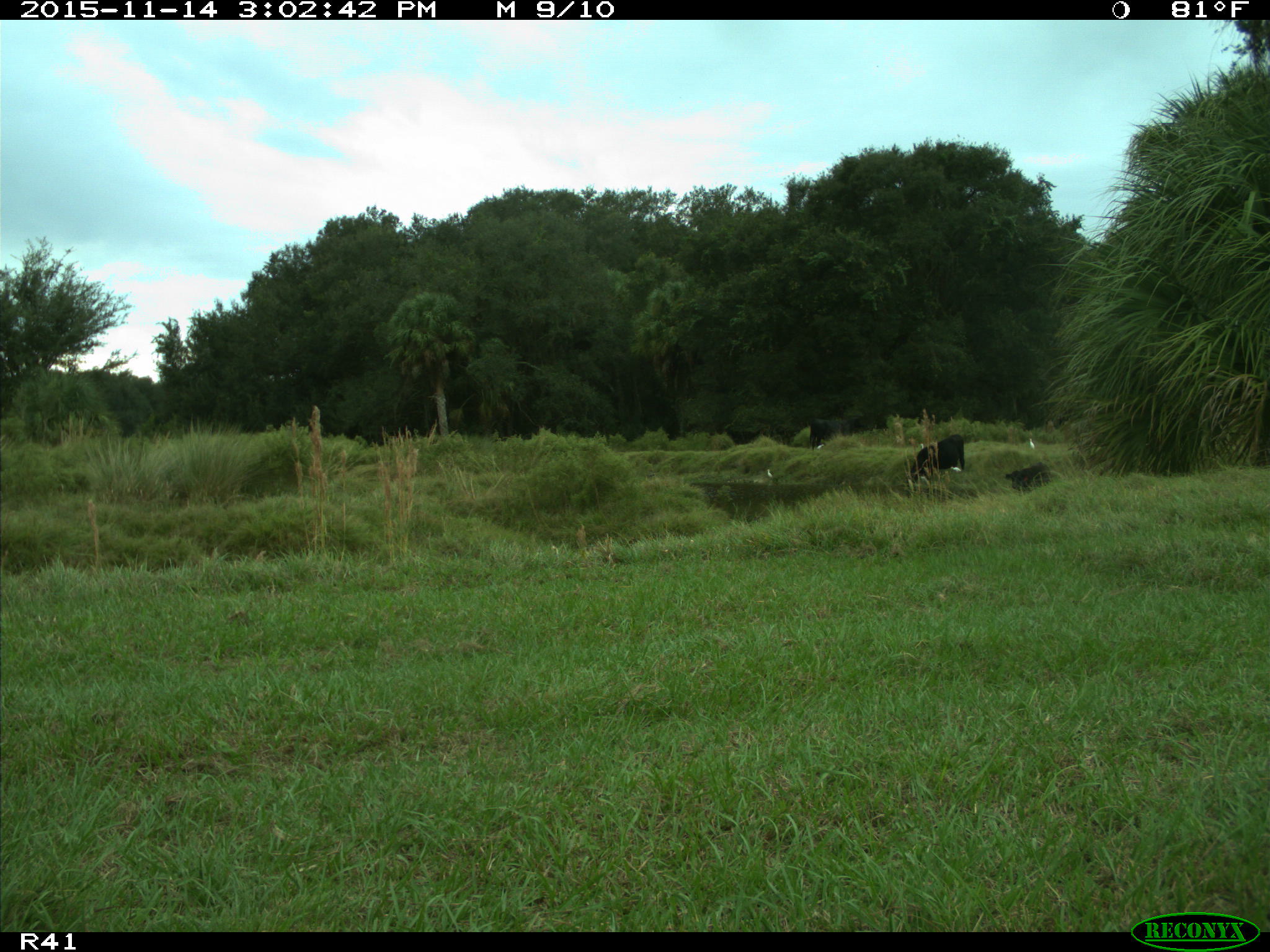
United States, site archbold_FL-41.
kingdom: Animalia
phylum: Chordata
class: Mammalia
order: Artiodactyla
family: Bovidae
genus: Bos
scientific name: Bos taurus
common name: domestic cow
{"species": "Bos taurus (domestic cow)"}